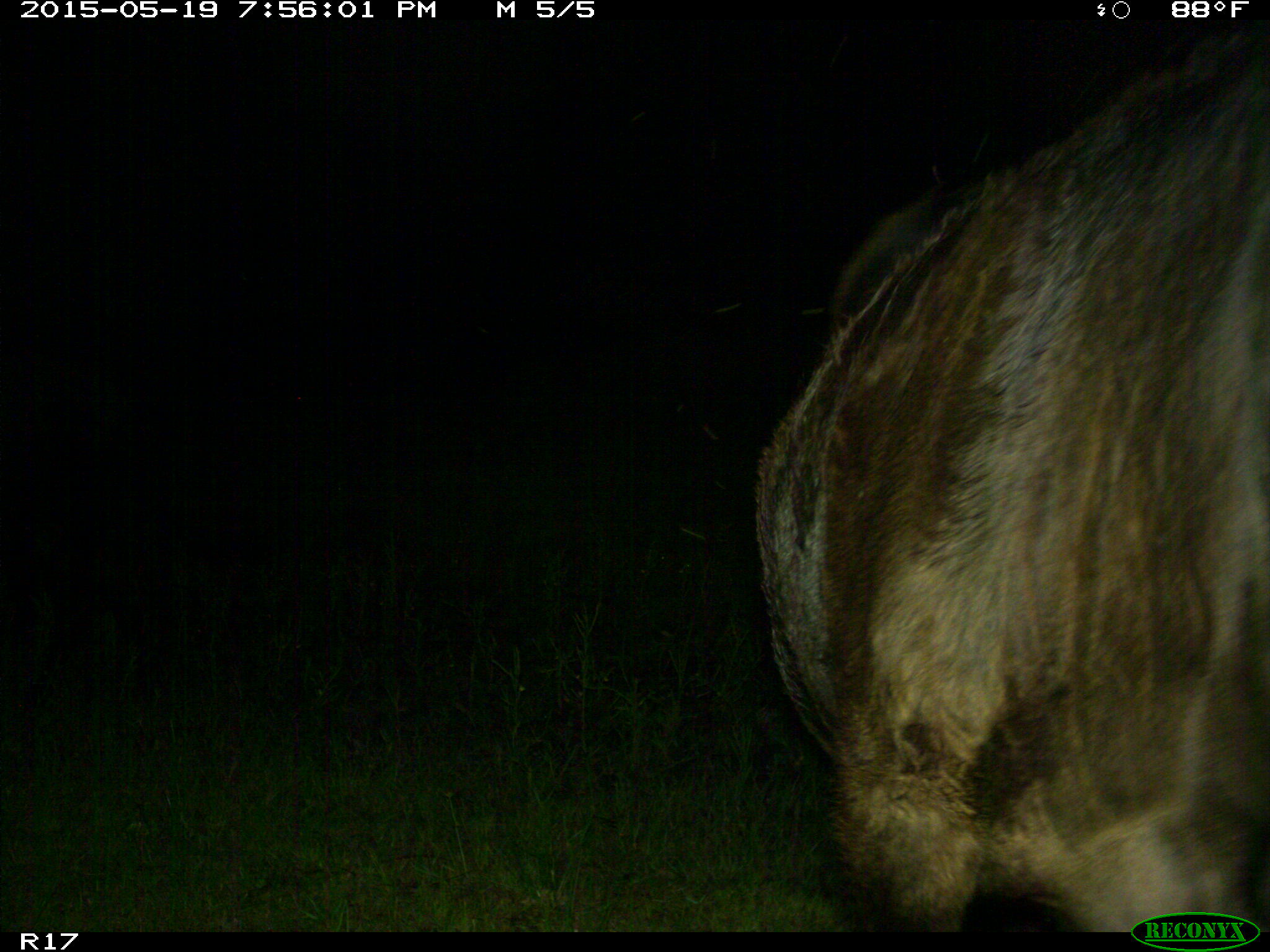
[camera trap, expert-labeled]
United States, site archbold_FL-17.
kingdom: Animalia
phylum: Chordata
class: Mammalia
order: Artiodactyla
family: Bovidae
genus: Bos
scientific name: Bos taurus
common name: domestic cow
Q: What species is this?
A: Bos taurus (domestic cow).